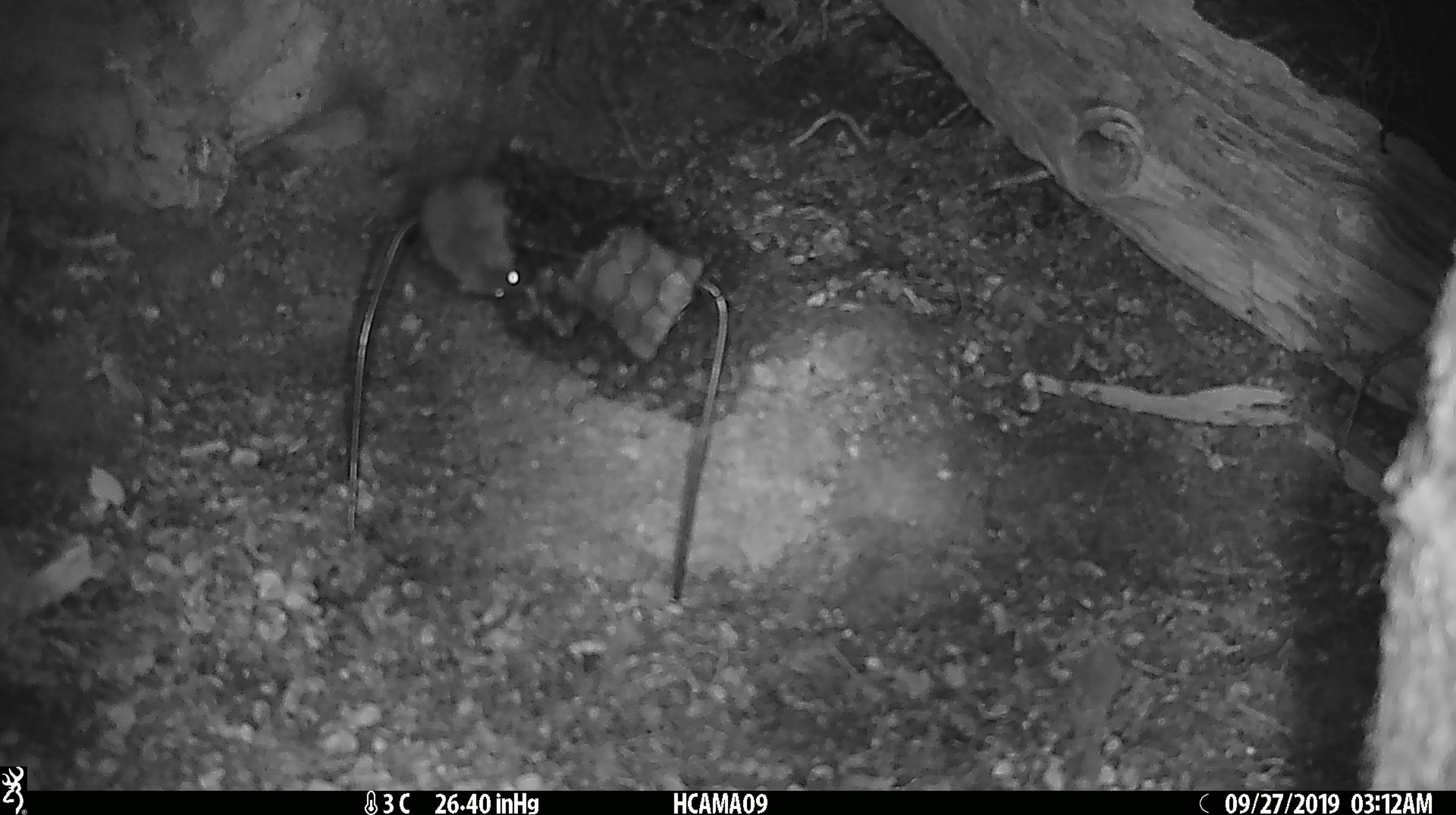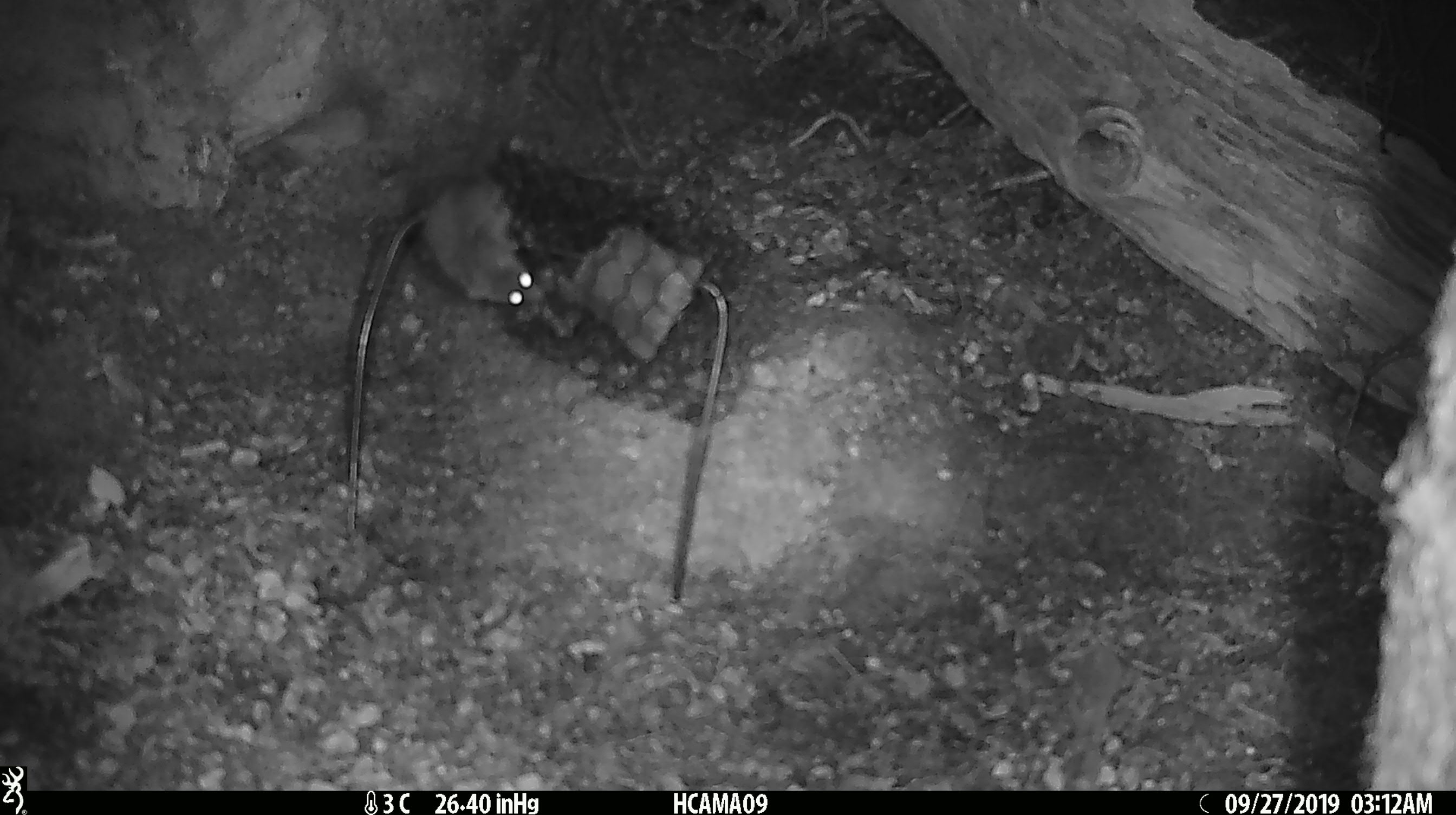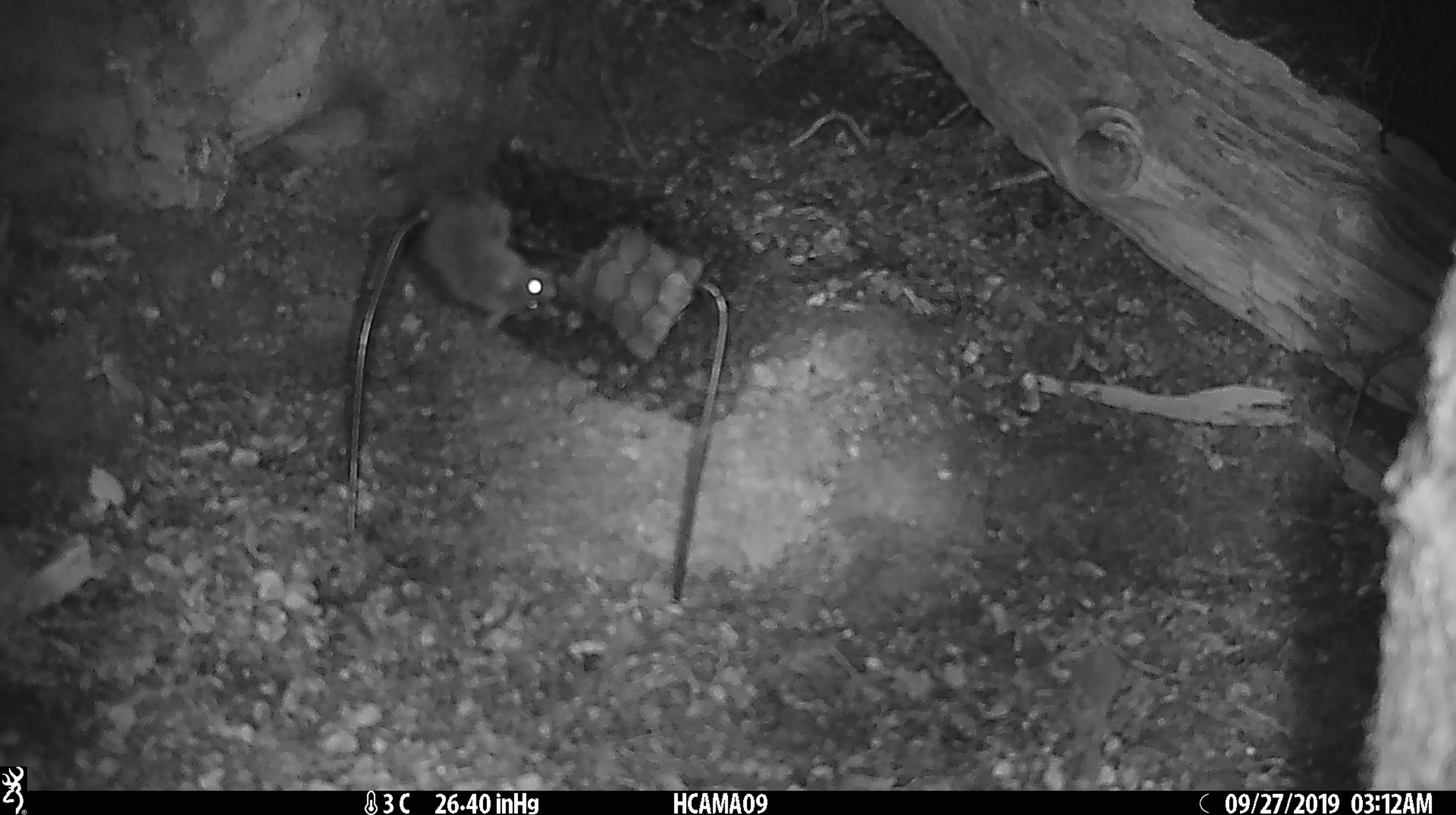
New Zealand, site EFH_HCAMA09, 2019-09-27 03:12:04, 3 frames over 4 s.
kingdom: Animalia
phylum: Chordata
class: Mammalia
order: Rodentia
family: Muridae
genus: Mus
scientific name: Mus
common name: mouse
Mouse (Mus).